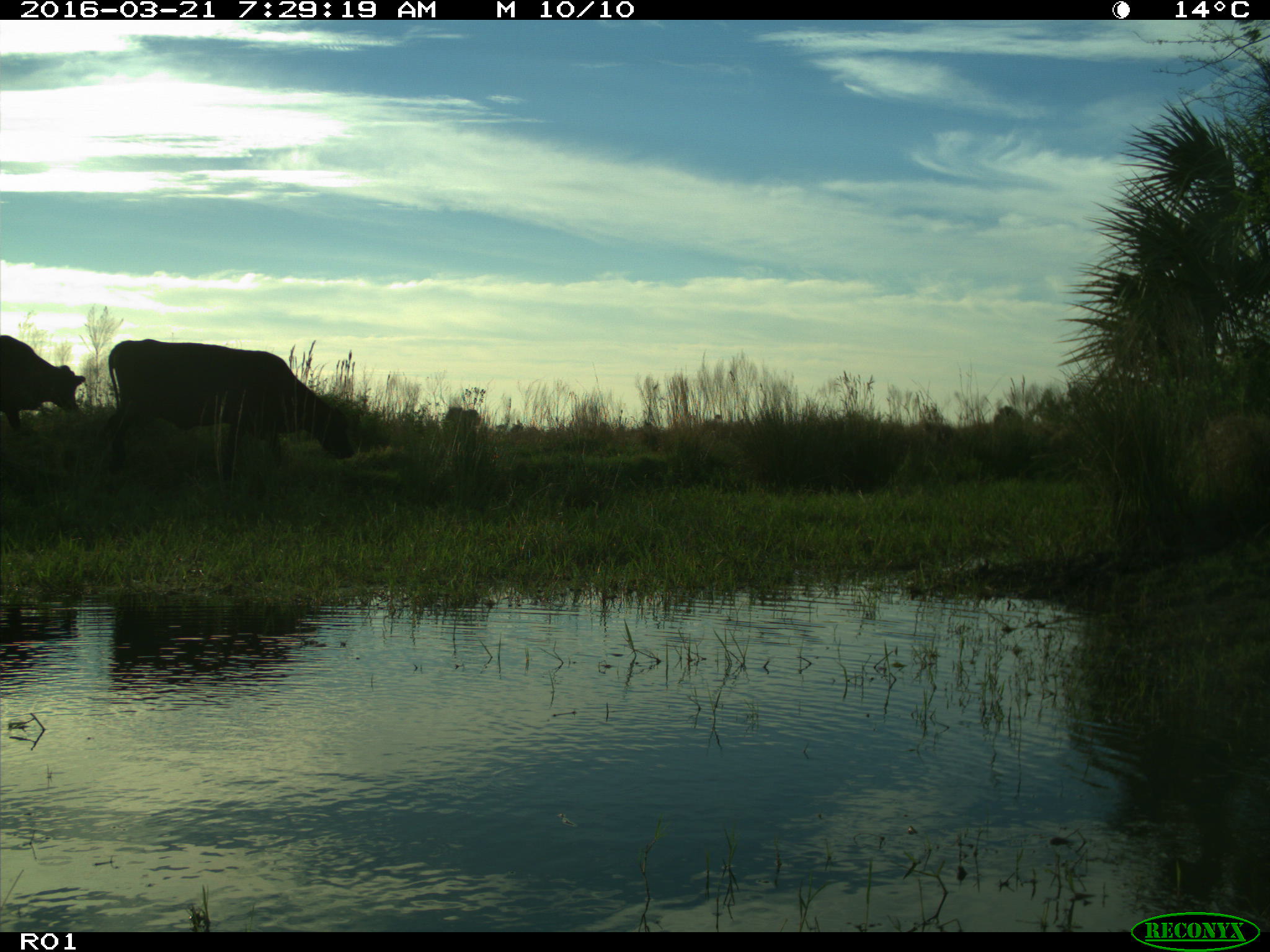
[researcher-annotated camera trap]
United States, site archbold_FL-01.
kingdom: Animalia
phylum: Chordata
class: Mammalia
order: Artiodactyla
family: Bovidae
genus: Bos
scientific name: Bos taurus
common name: domestic cow